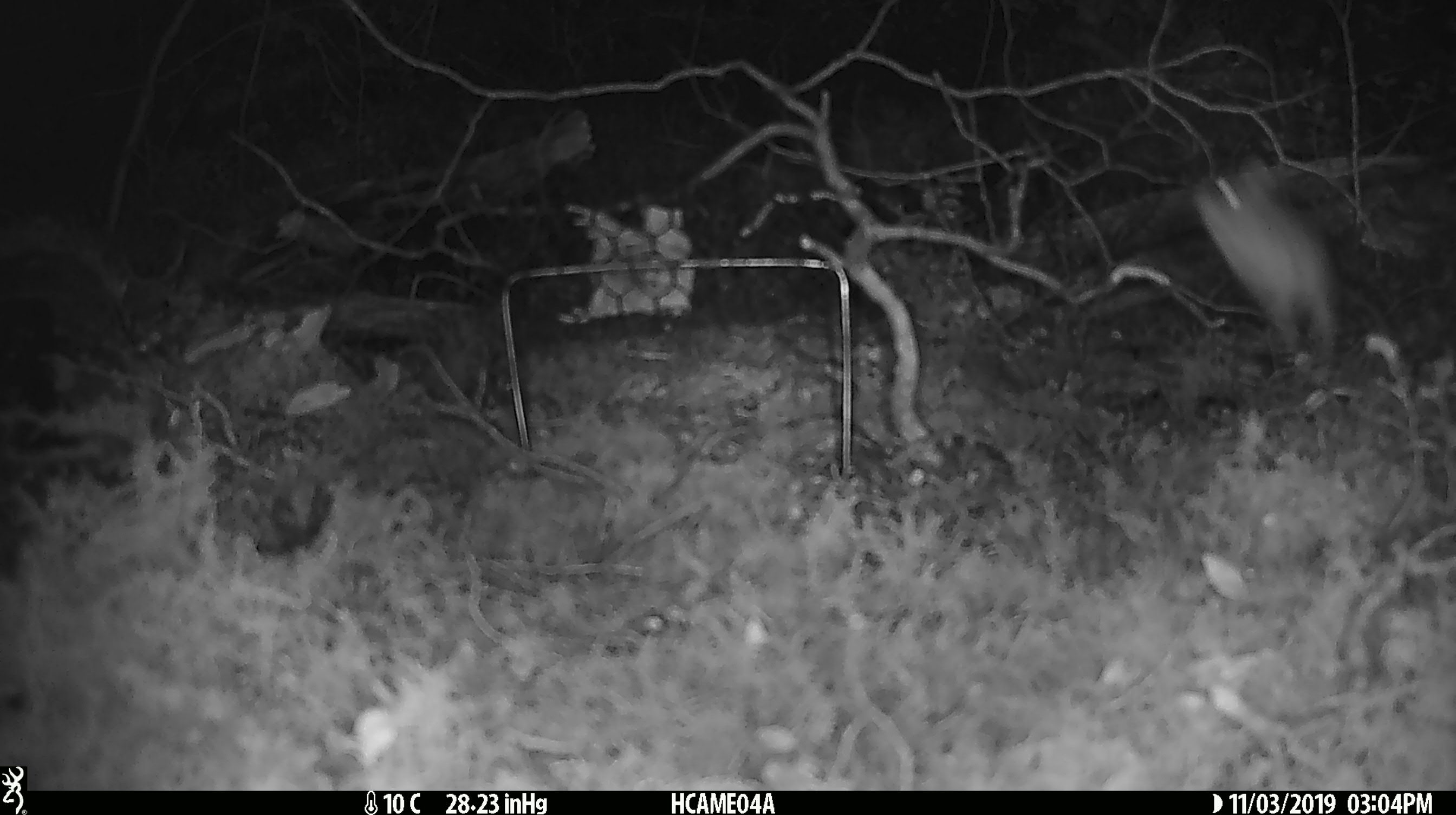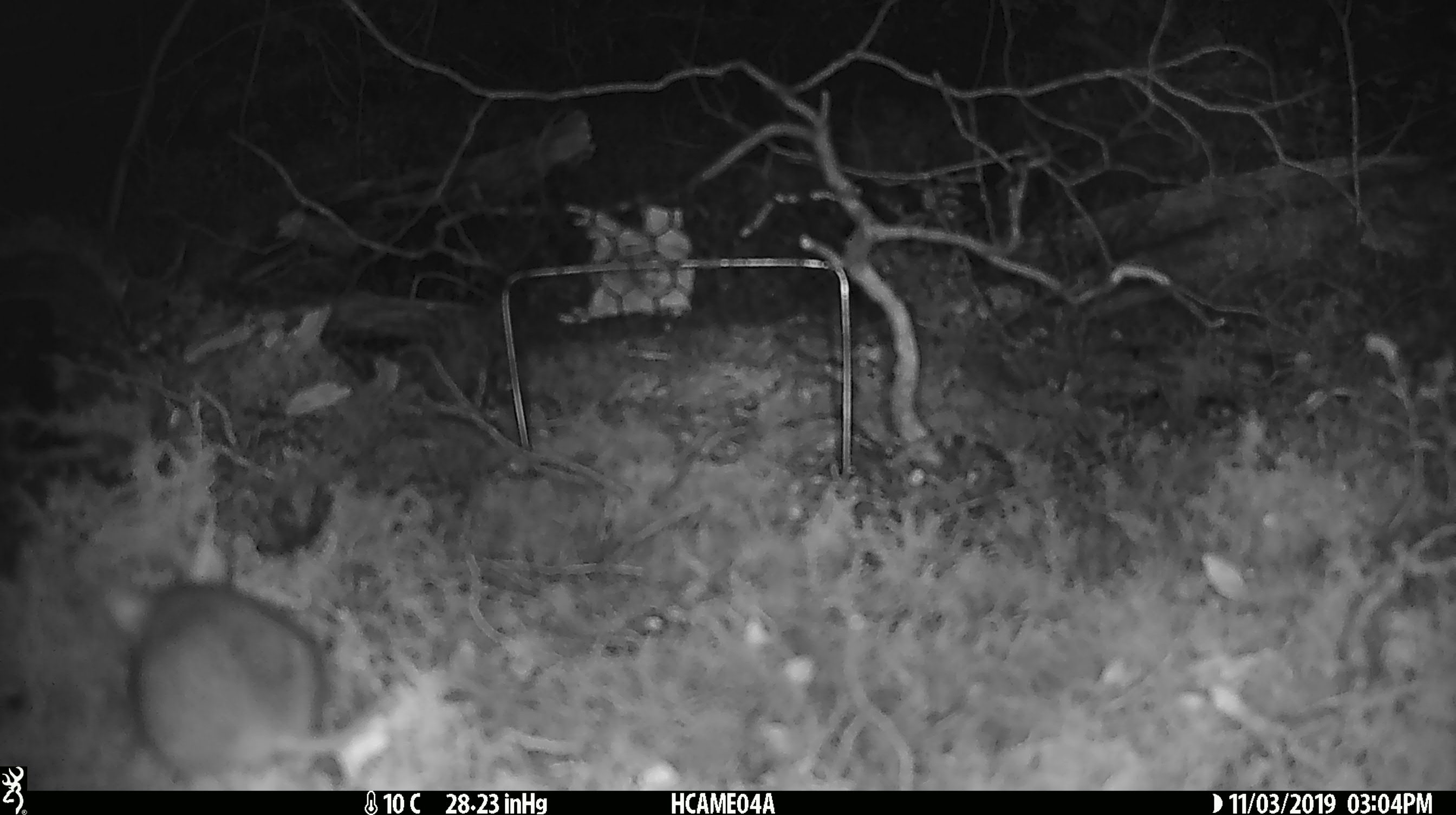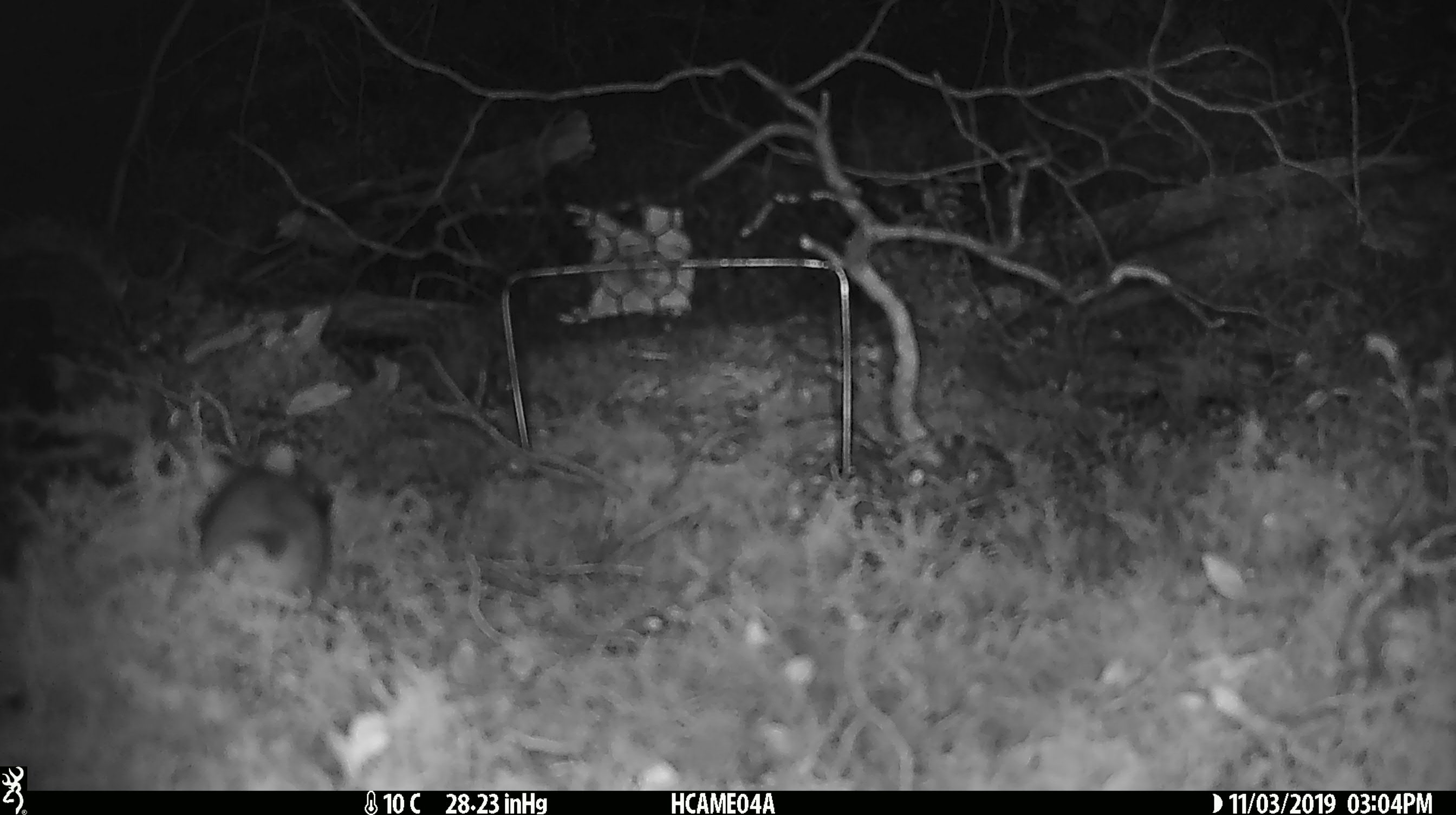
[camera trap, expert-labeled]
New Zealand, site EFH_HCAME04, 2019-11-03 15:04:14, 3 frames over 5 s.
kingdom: Animalia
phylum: Chordata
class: Mammalia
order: Rodentia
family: Muridae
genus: Mus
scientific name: Mus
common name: mouse